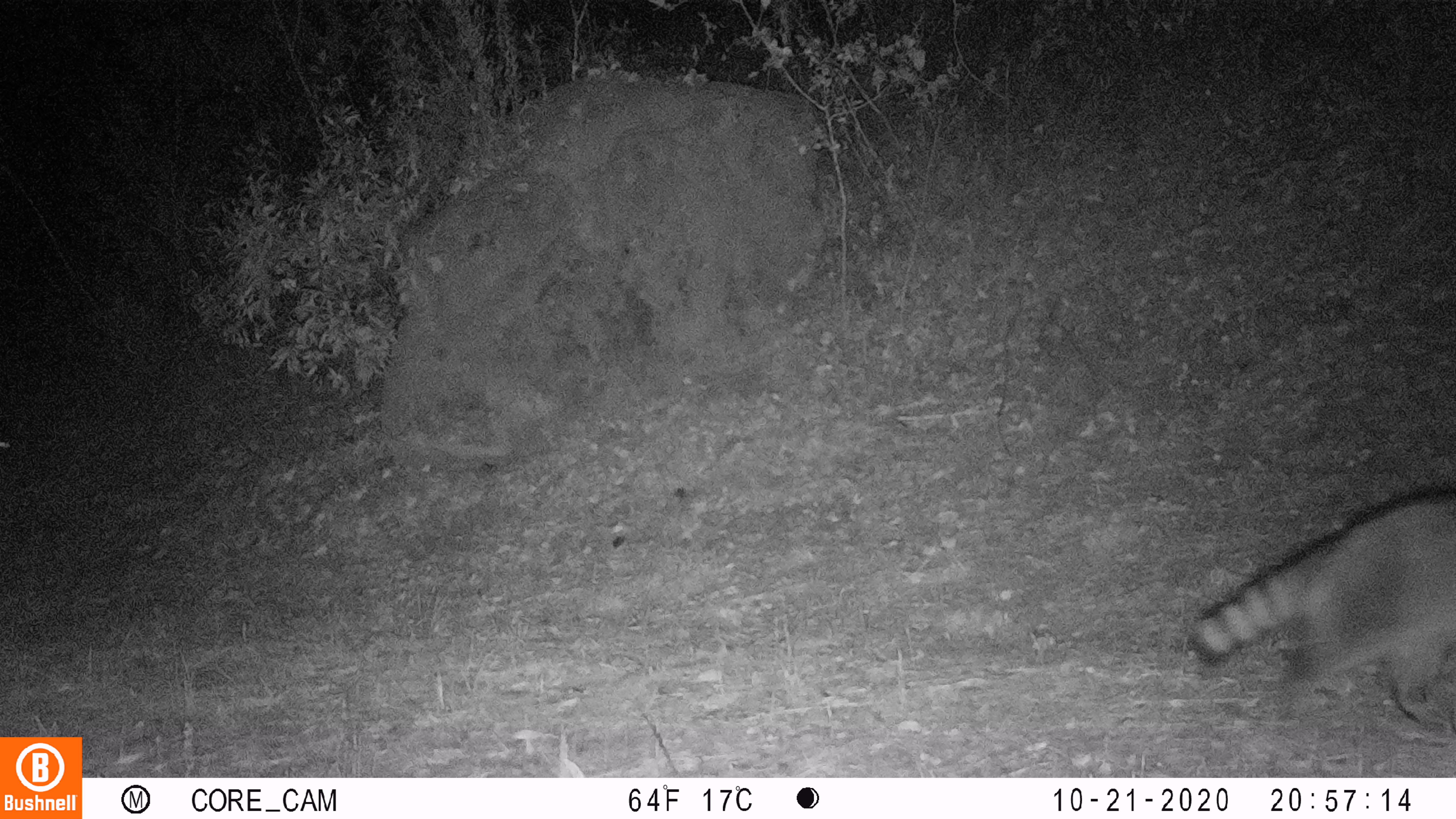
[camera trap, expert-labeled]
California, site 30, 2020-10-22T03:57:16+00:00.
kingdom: Animalia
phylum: Chordata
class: Mammalia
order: Carnivora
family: Procyonidae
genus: Procyon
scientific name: Procyon lotor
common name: raccoon